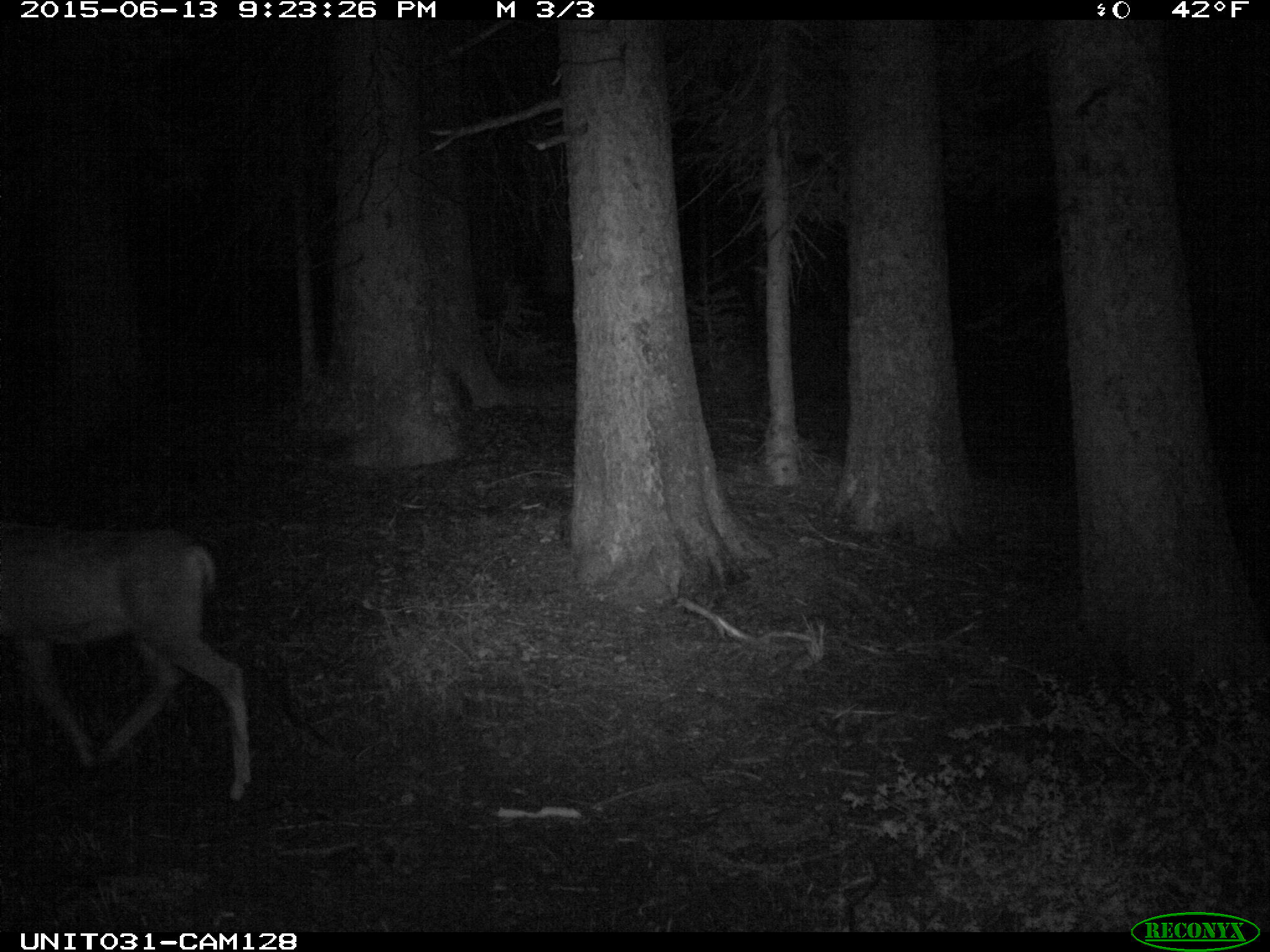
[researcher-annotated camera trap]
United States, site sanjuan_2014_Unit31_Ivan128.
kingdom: Animalia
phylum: Chordata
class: Mammalia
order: Artiodactyla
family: Cervidae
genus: Odocoileus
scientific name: Odocoileus hemionus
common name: mule deer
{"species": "Odocoileus hemionus (mule deer)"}